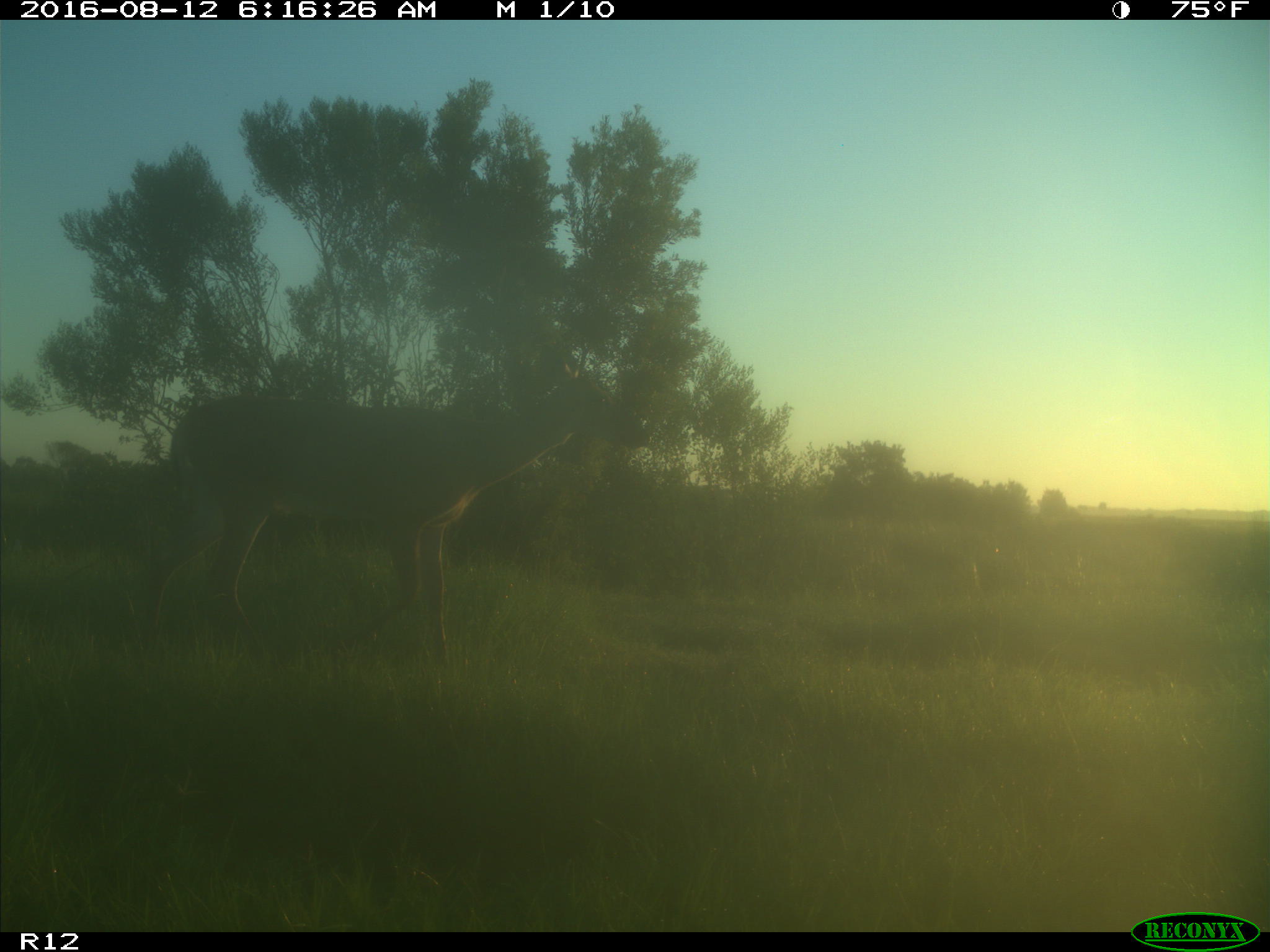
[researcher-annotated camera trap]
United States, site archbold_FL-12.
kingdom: Animalia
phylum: Chordata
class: Mammalia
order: Artiodactyla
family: Cervidae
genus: Odocoileus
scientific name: Odocoileus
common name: deer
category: unidentified deer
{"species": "unidentified deer (deer) (Odocoileus)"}